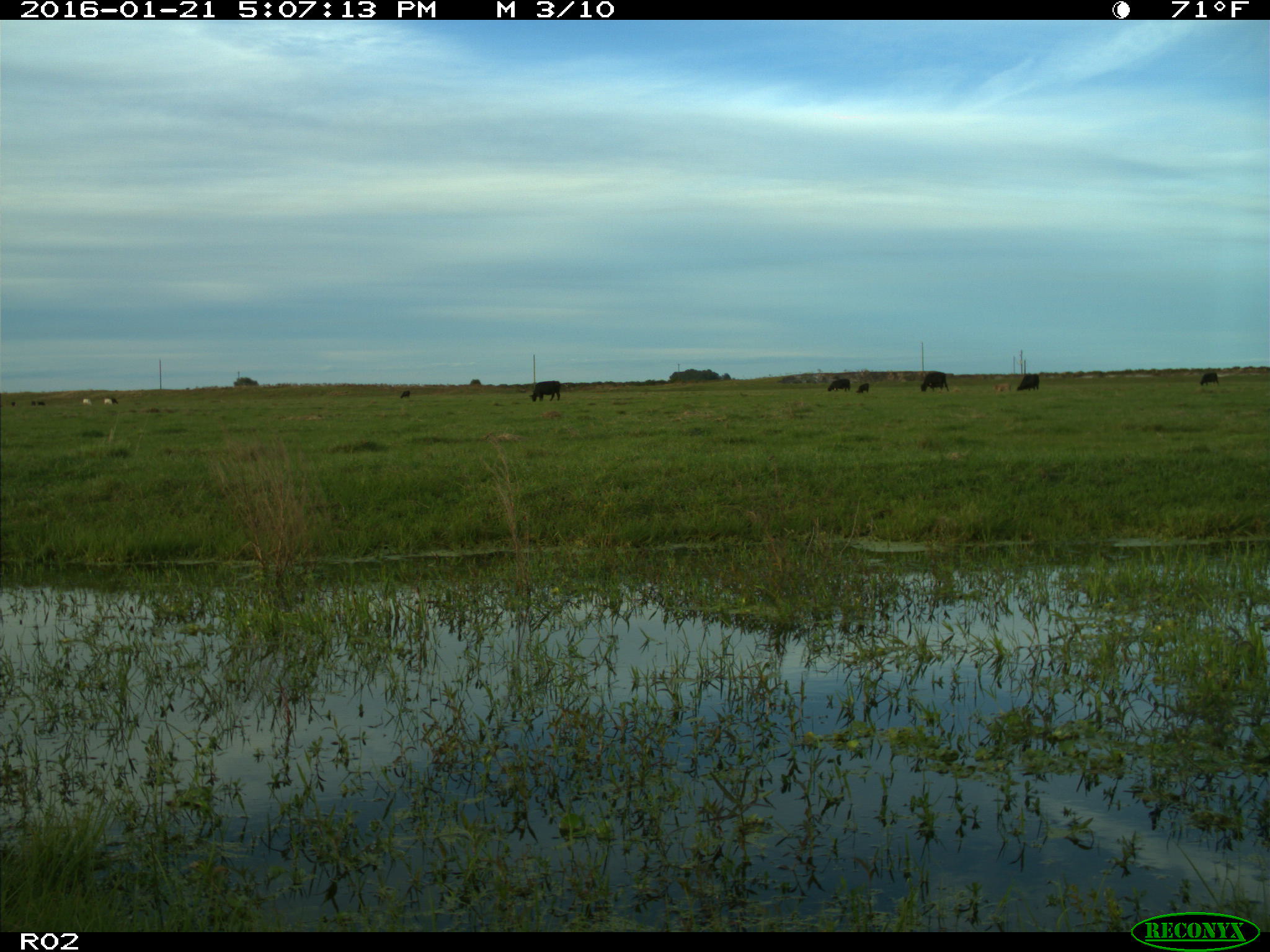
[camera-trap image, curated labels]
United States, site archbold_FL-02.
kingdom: Animalia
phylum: Chordata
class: Mammalia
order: Artiodactyla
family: Bovidae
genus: Bos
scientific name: Bos taurus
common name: domestic cow